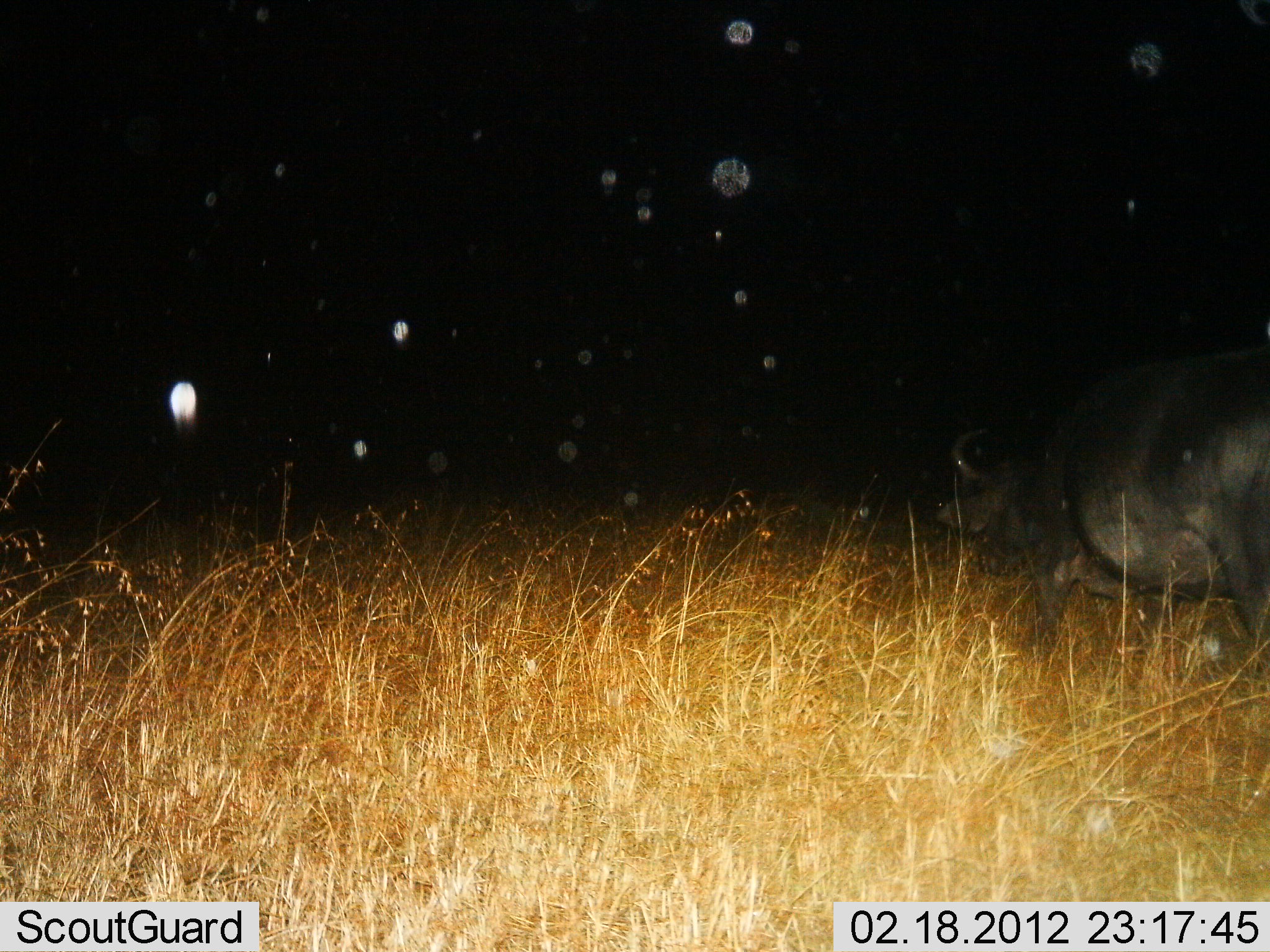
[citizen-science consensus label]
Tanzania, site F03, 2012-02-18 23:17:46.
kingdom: Animalia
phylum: Chordata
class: Mammalia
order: Artiodactyla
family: Bovidae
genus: Syncerus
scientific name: Syncerus caffer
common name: cape buffalo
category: buffalo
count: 1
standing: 40%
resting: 0%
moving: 60%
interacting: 0%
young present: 0%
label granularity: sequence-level